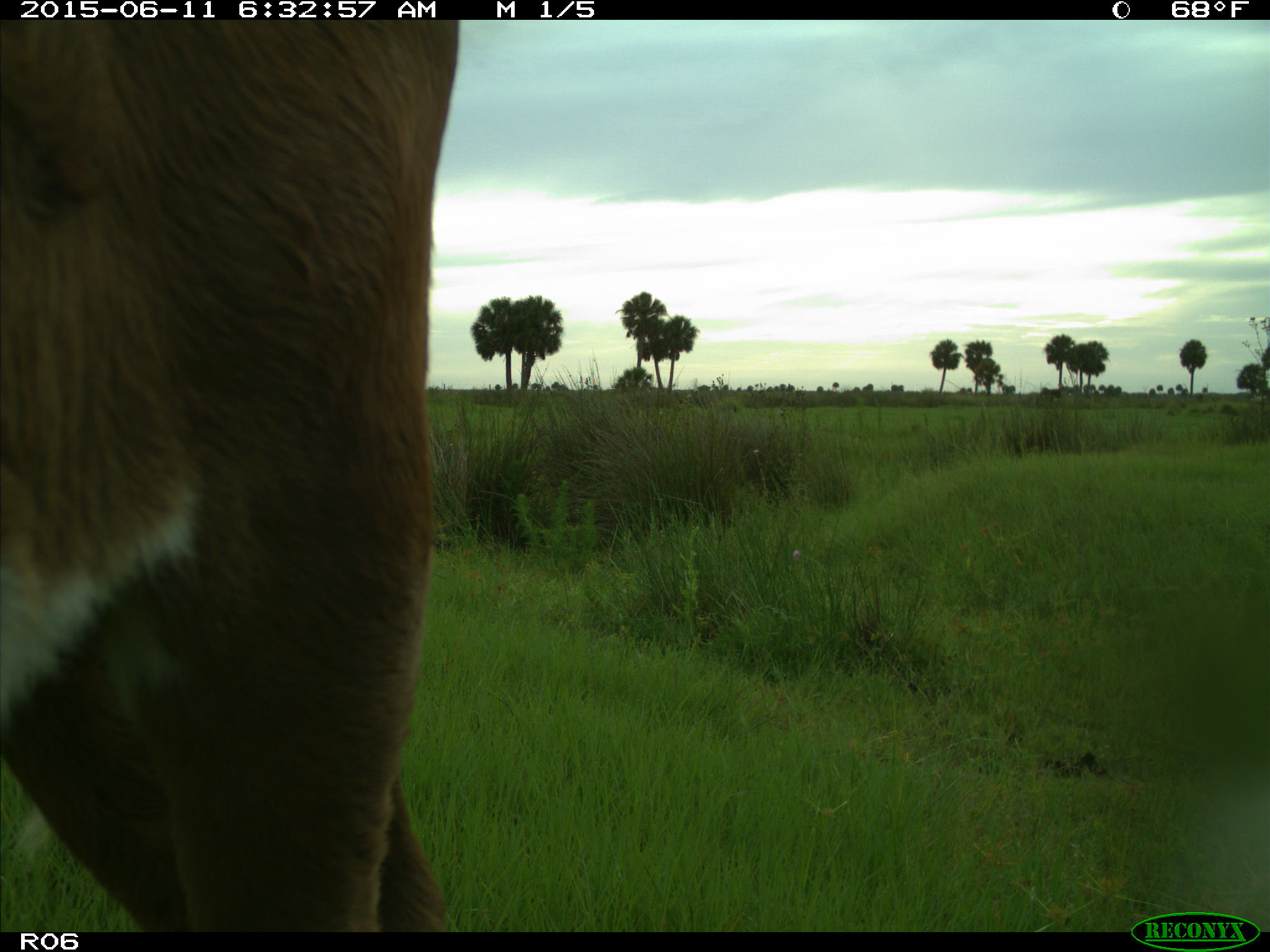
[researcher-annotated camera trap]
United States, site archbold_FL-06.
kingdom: Animalia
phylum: Chordata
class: Mammalia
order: Artiodactyla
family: Bovidae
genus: Bos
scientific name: Bos taurus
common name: domestic cow